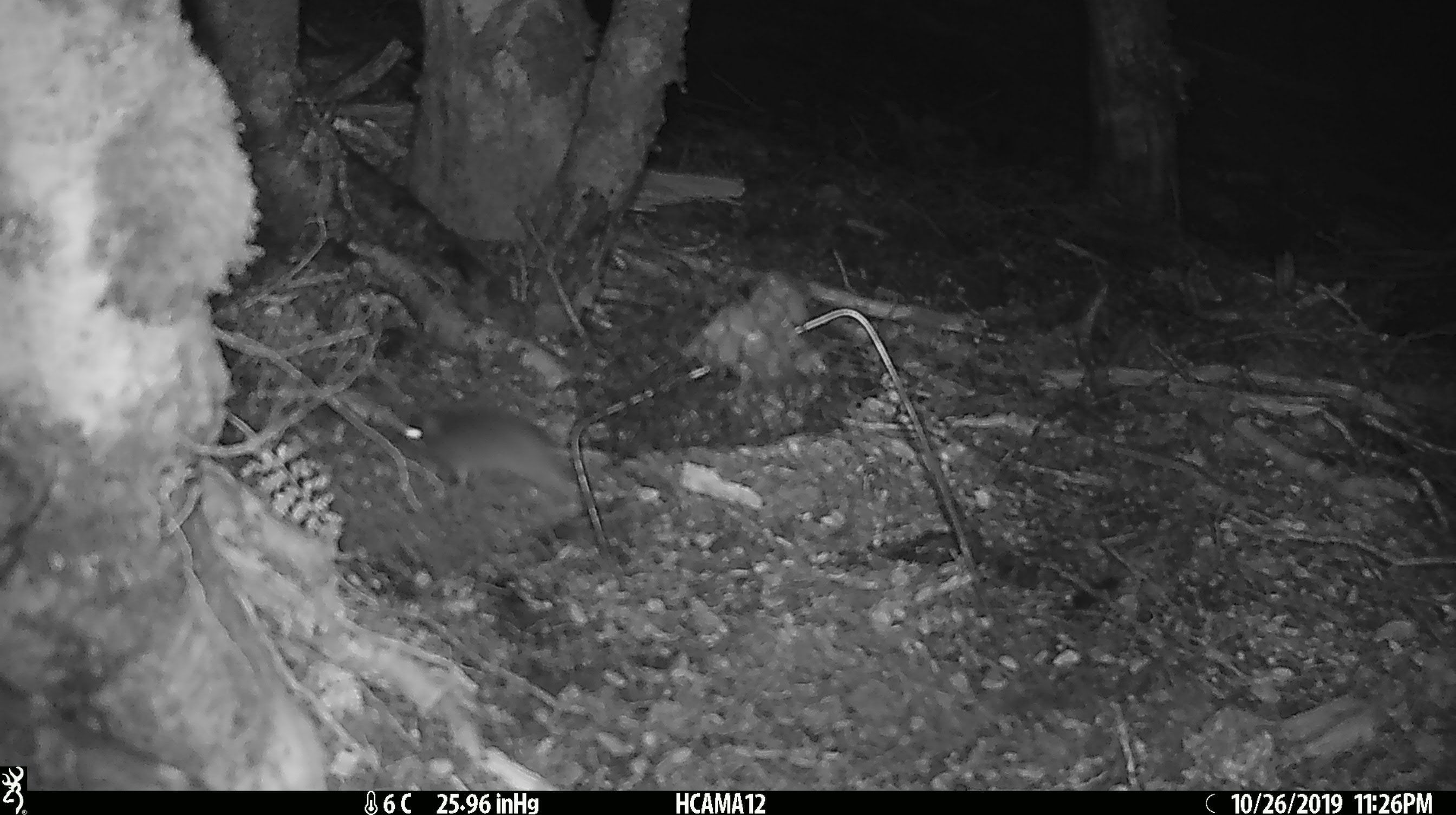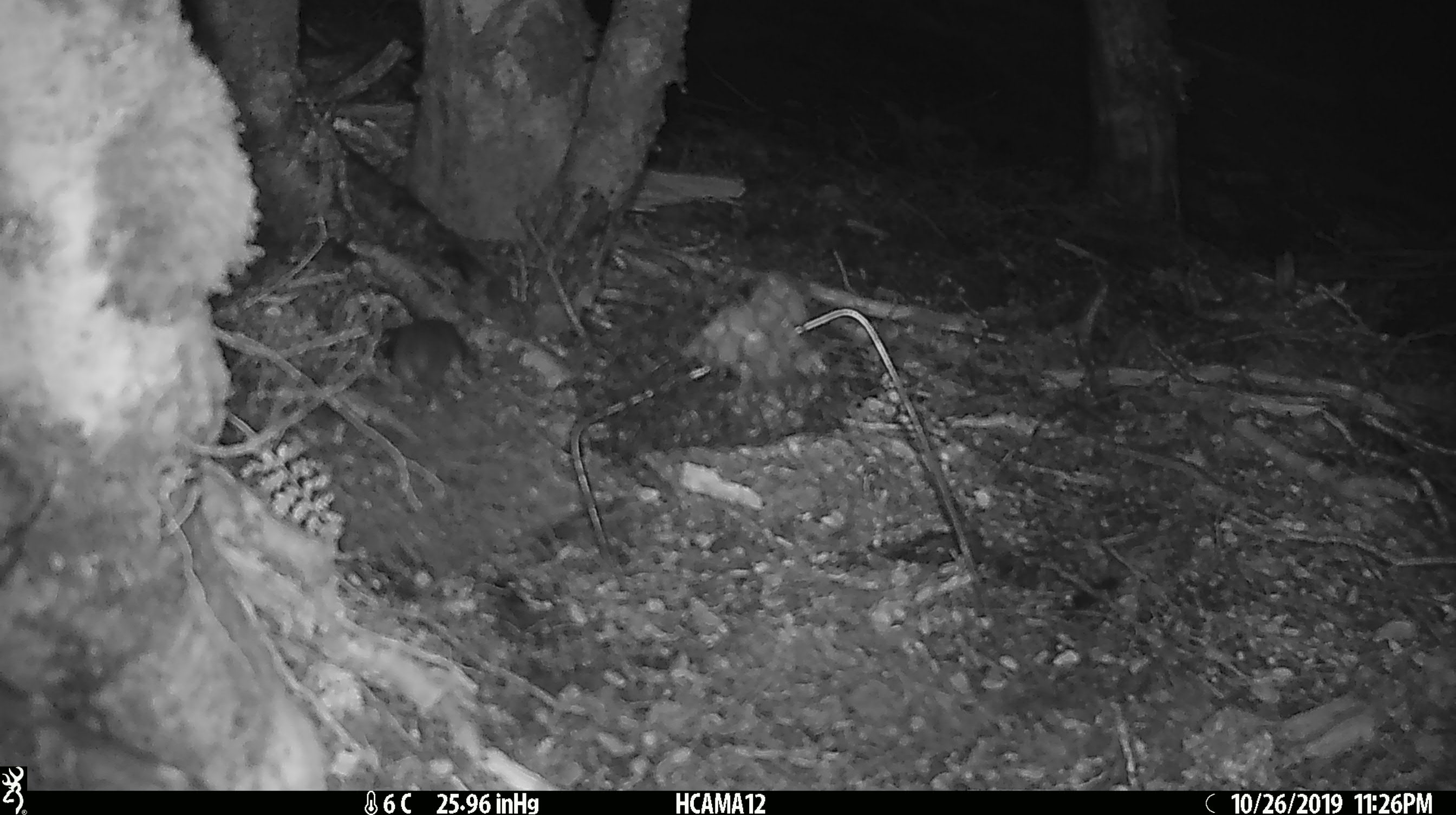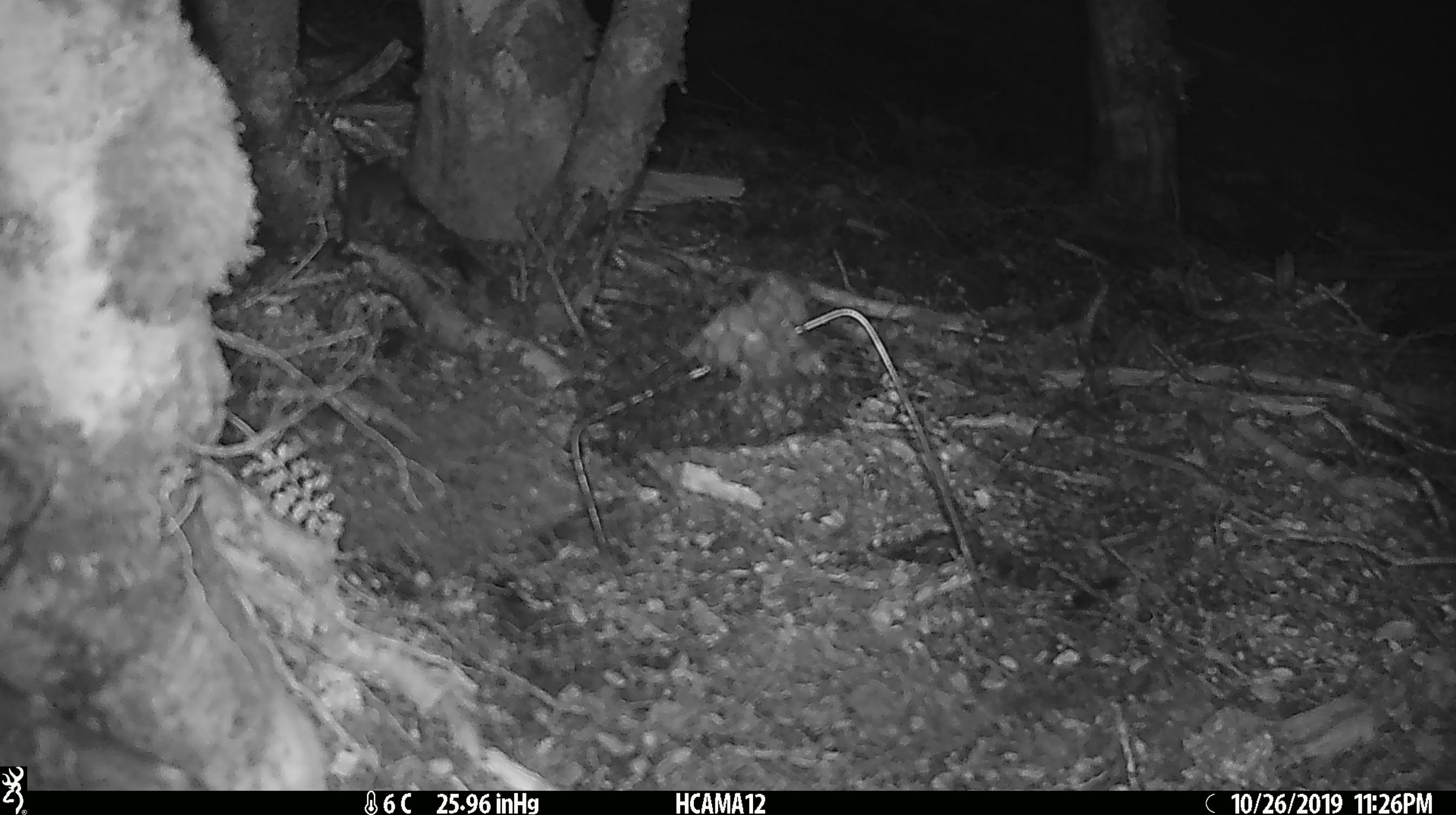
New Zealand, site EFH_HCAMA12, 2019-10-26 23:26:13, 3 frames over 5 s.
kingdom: Animalia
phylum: Chordata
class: Mammalia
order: Rodentia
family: Muridae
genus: Mus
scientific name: Mus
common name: mouse